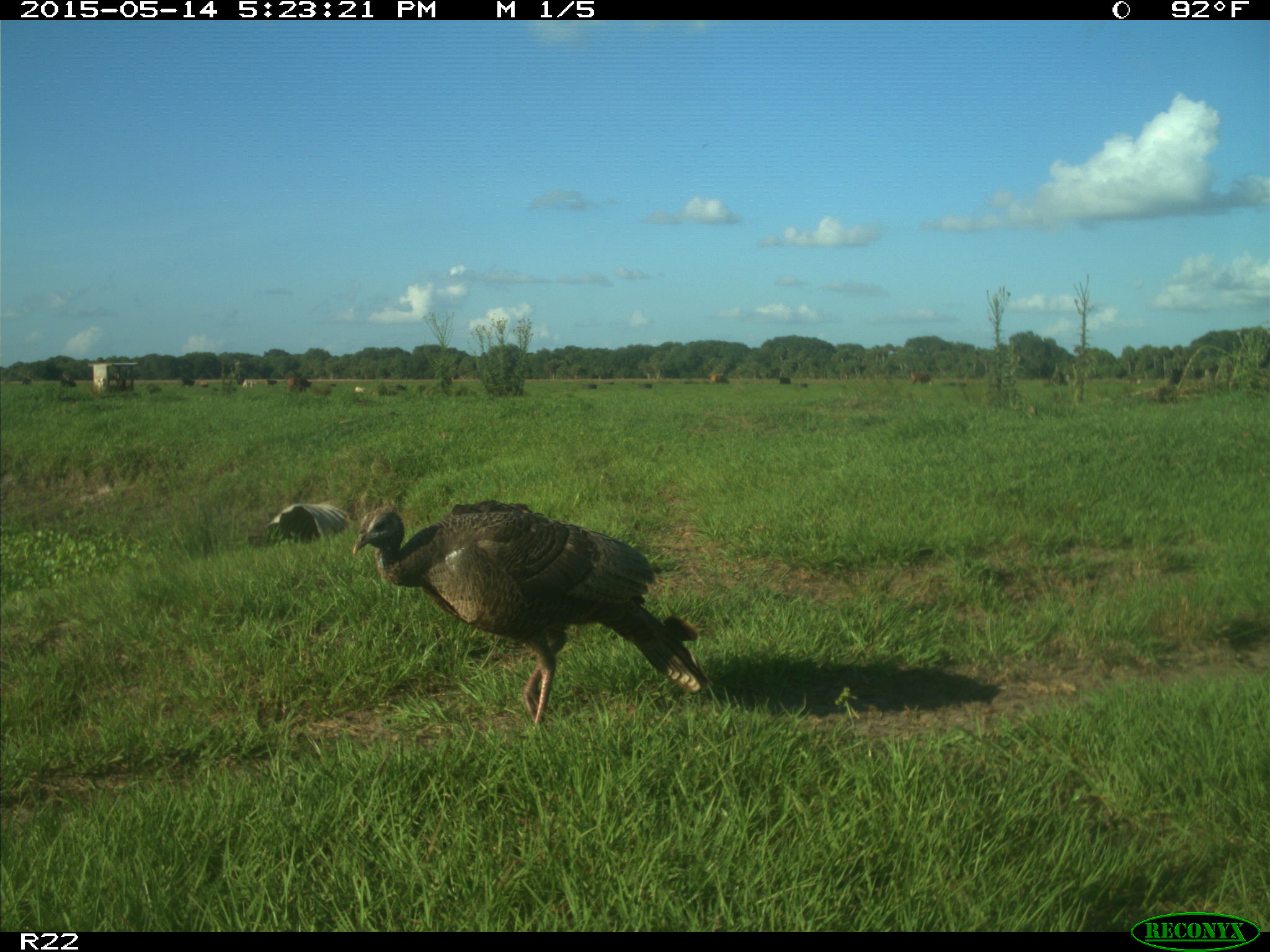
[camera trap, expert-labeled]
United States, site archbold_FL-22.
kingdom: Animalia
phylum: Chordata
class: Aves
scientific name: Aves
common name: birds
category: unidentified bird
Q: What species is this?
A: Unidentified bird (birds) (Aves).